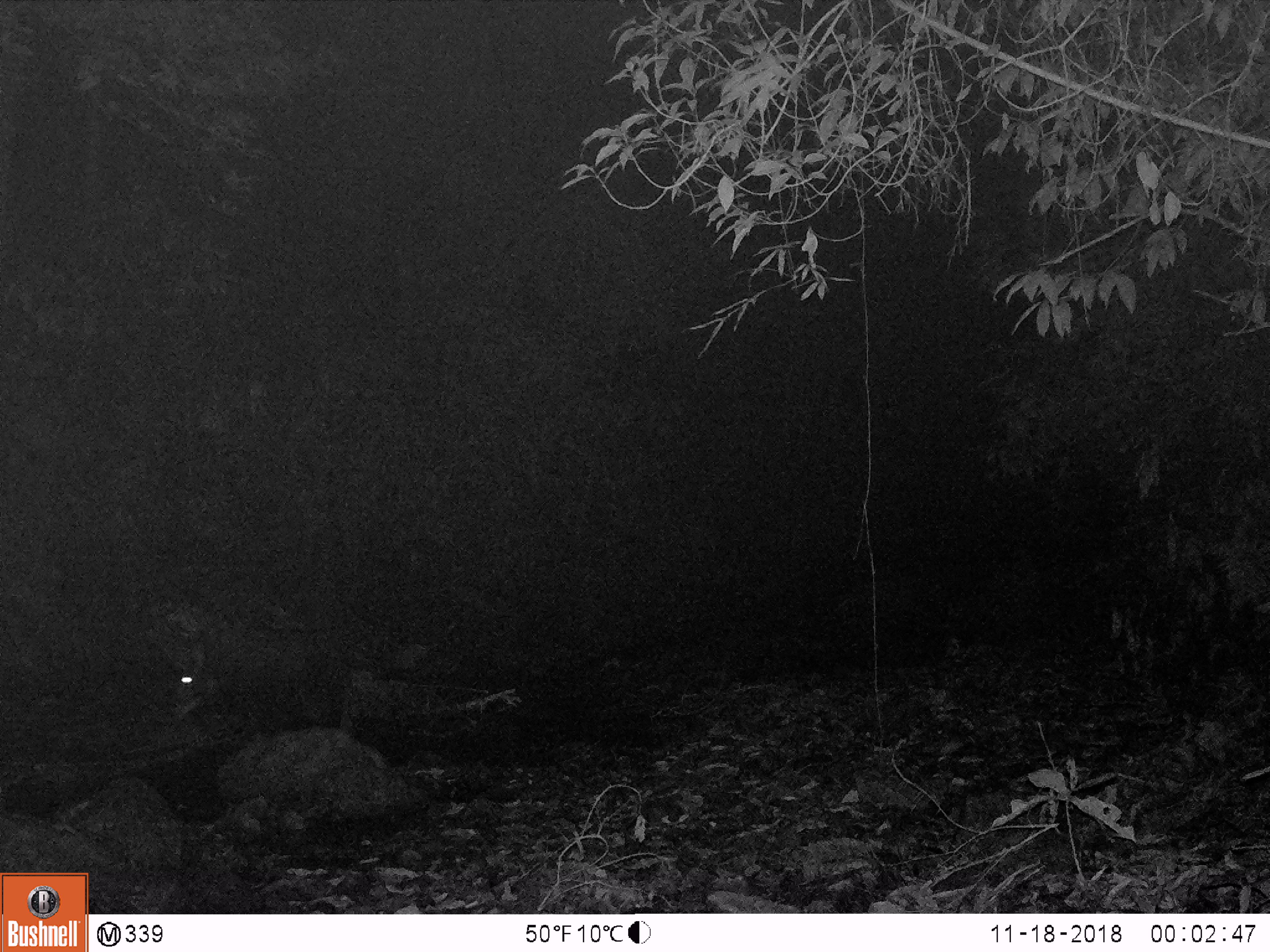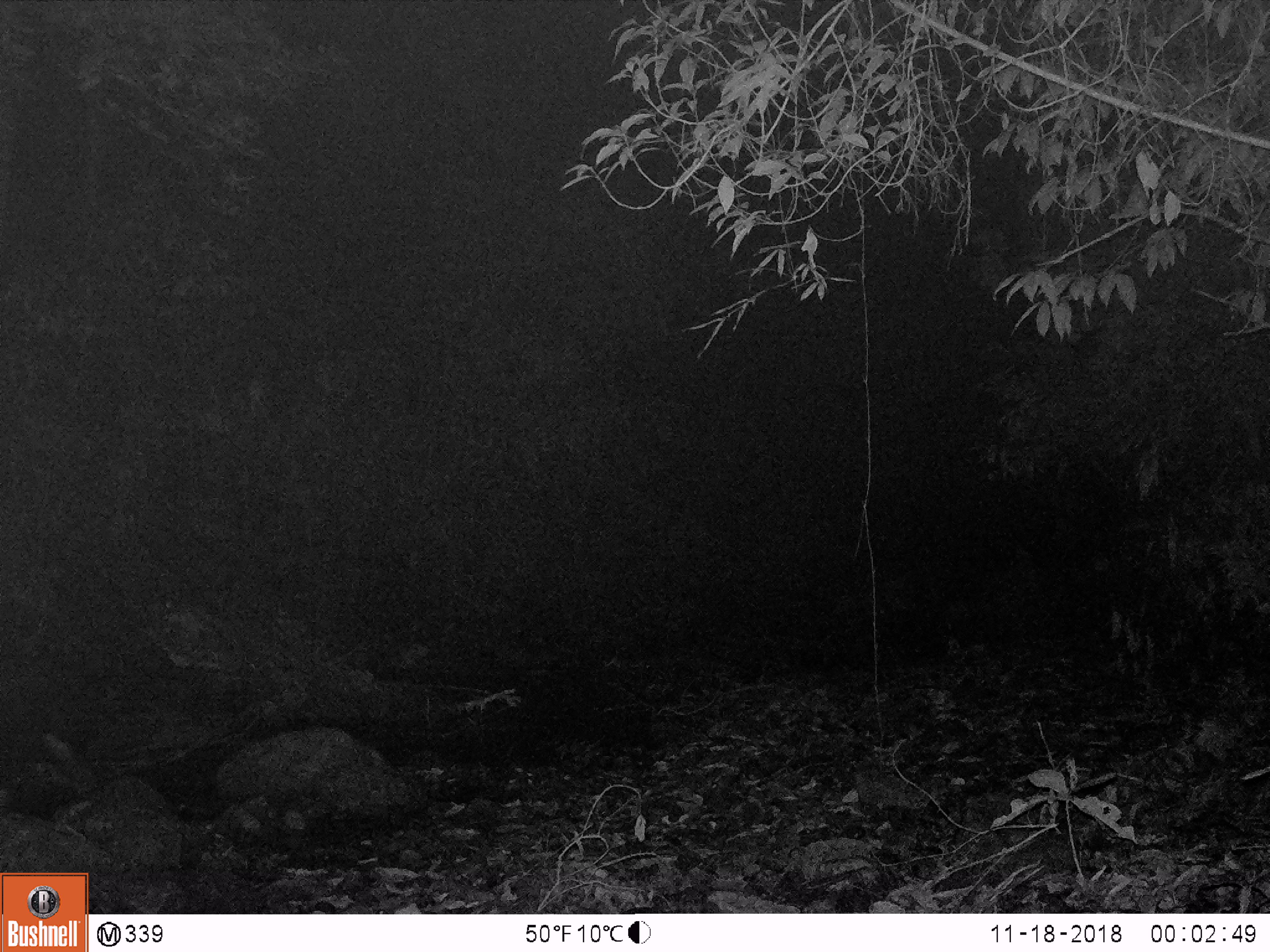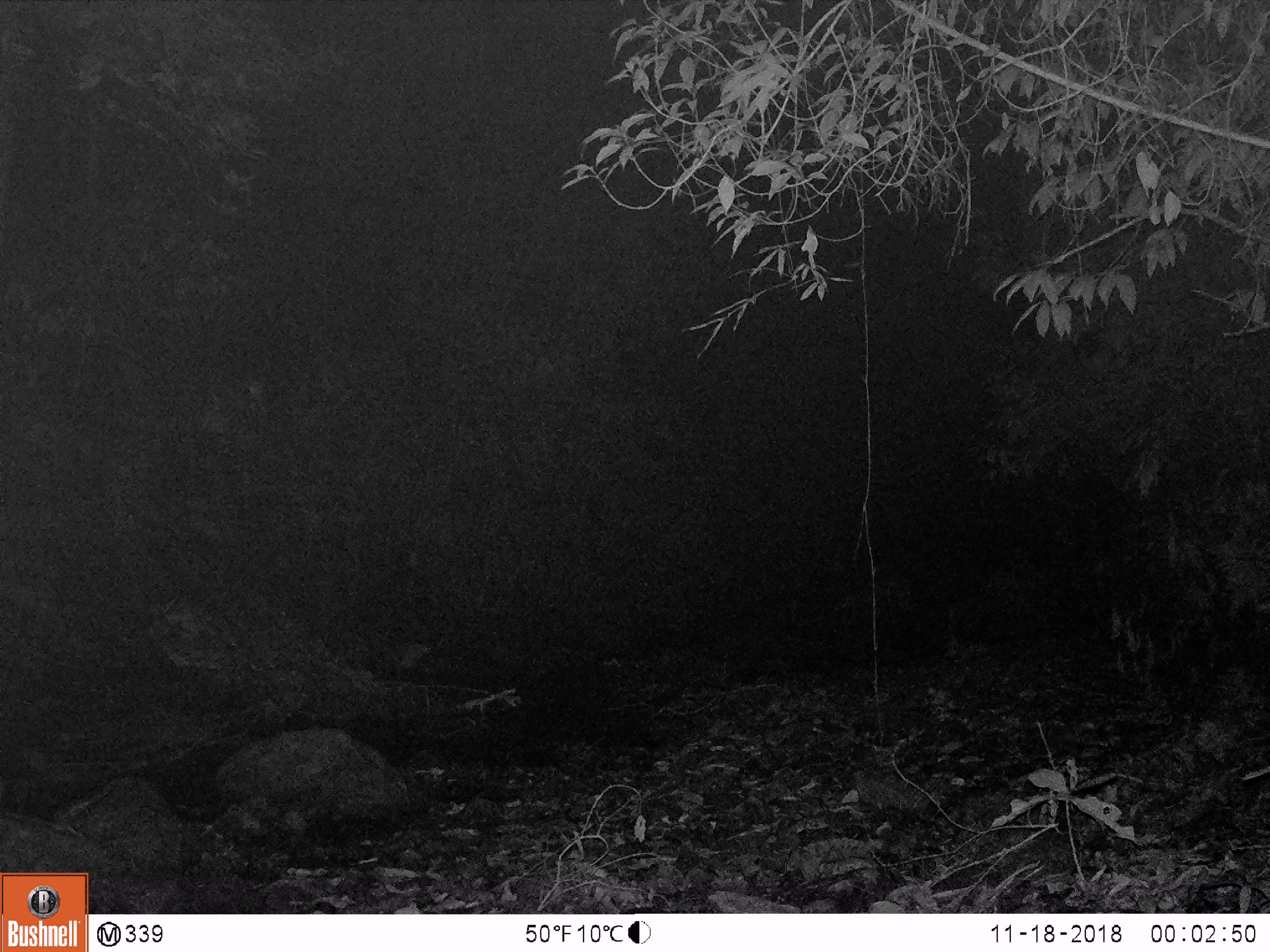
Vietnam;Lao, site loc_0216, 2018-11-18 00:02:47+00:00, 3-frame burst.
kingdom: Animalia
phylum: Chordata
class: Mammalia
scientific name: Laurasiatheria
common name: ungulate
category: unidentified ungulates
Unidentified ungulates (ungulate) (Laurasiatheria). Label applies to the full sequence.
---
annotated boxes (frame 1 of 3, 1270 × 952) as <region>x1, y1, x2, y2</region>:
unidentified ungulates: <region>167, 635, 352, 729</region>